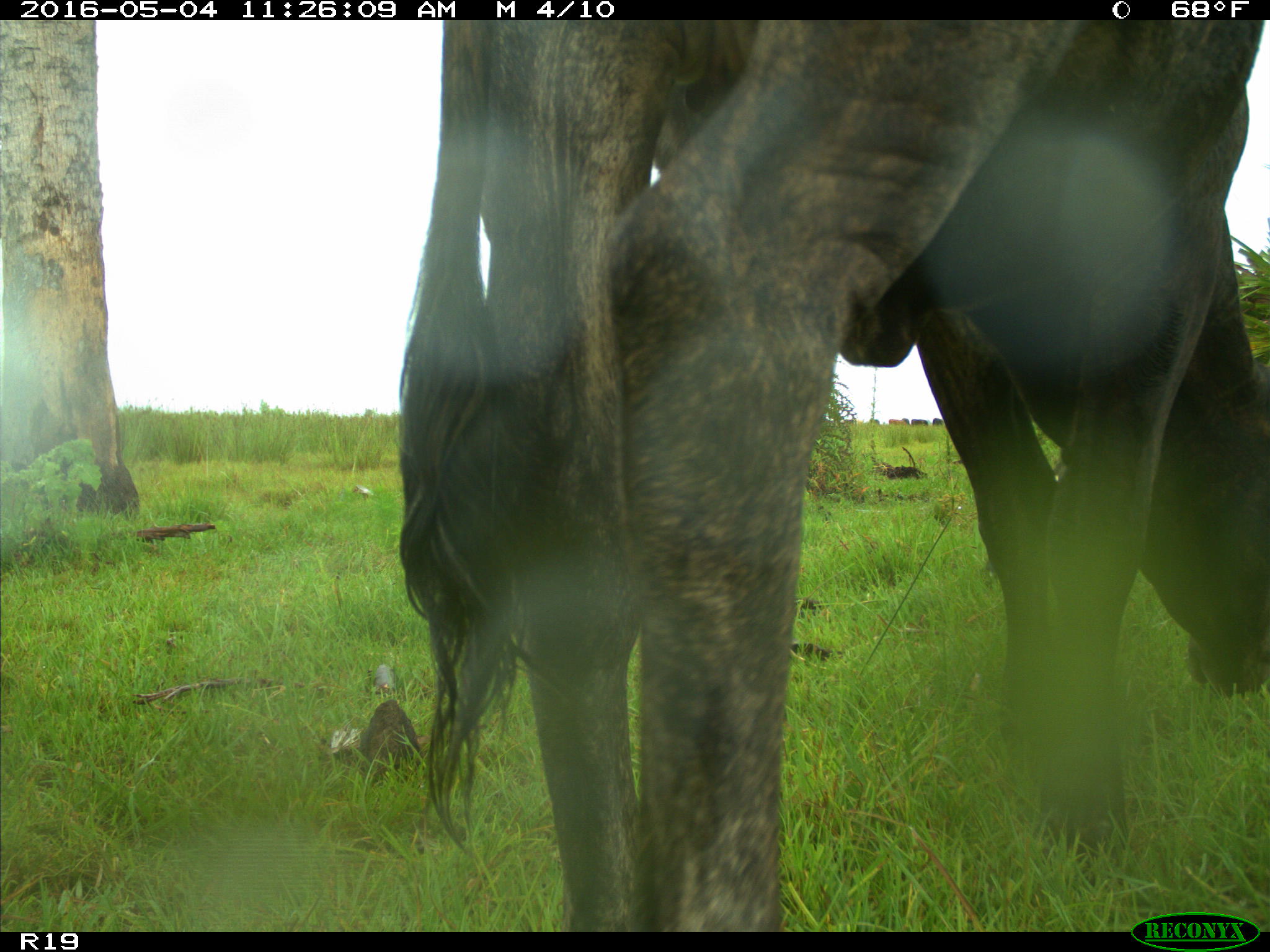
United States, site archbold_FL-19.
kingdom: Animalia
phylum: Chordata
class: Mammalia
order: Artiodactyla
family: Bovidae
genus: Bos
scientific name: Bos taurus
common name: domestic cow